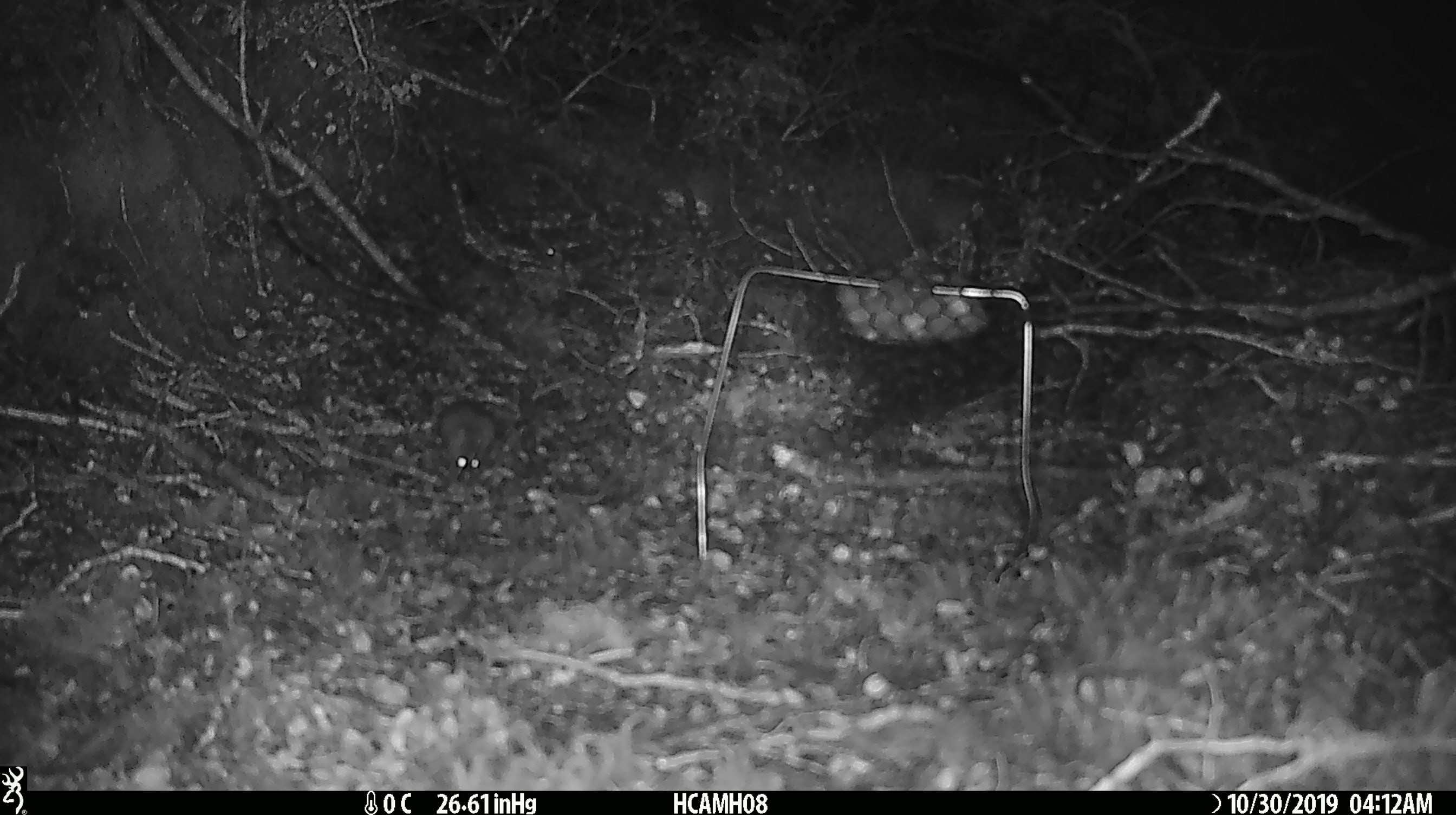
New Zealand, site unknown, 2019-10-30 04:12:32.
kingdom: Animalia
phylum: Chordata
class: Mammalia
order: Rodentia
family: Muridae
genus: Mus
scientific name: Mus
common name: mouse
Mouse (Mus).